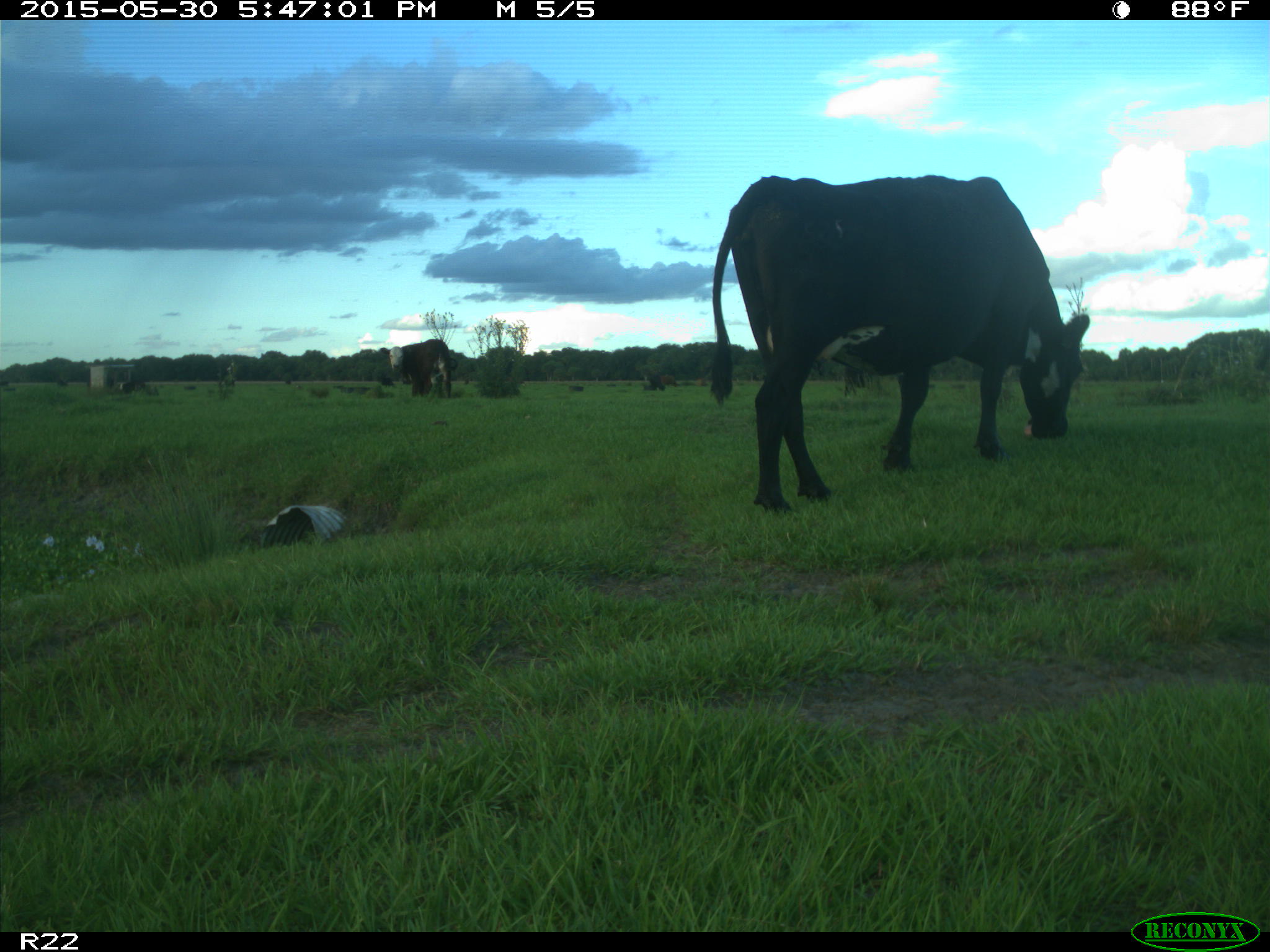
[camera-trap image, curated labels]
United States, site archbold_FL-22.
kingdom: Animalia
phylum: Chordata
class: Mammalia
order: Artiodactyla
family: Bovidae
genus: Bos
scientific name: Bos taurus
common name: domestic cow